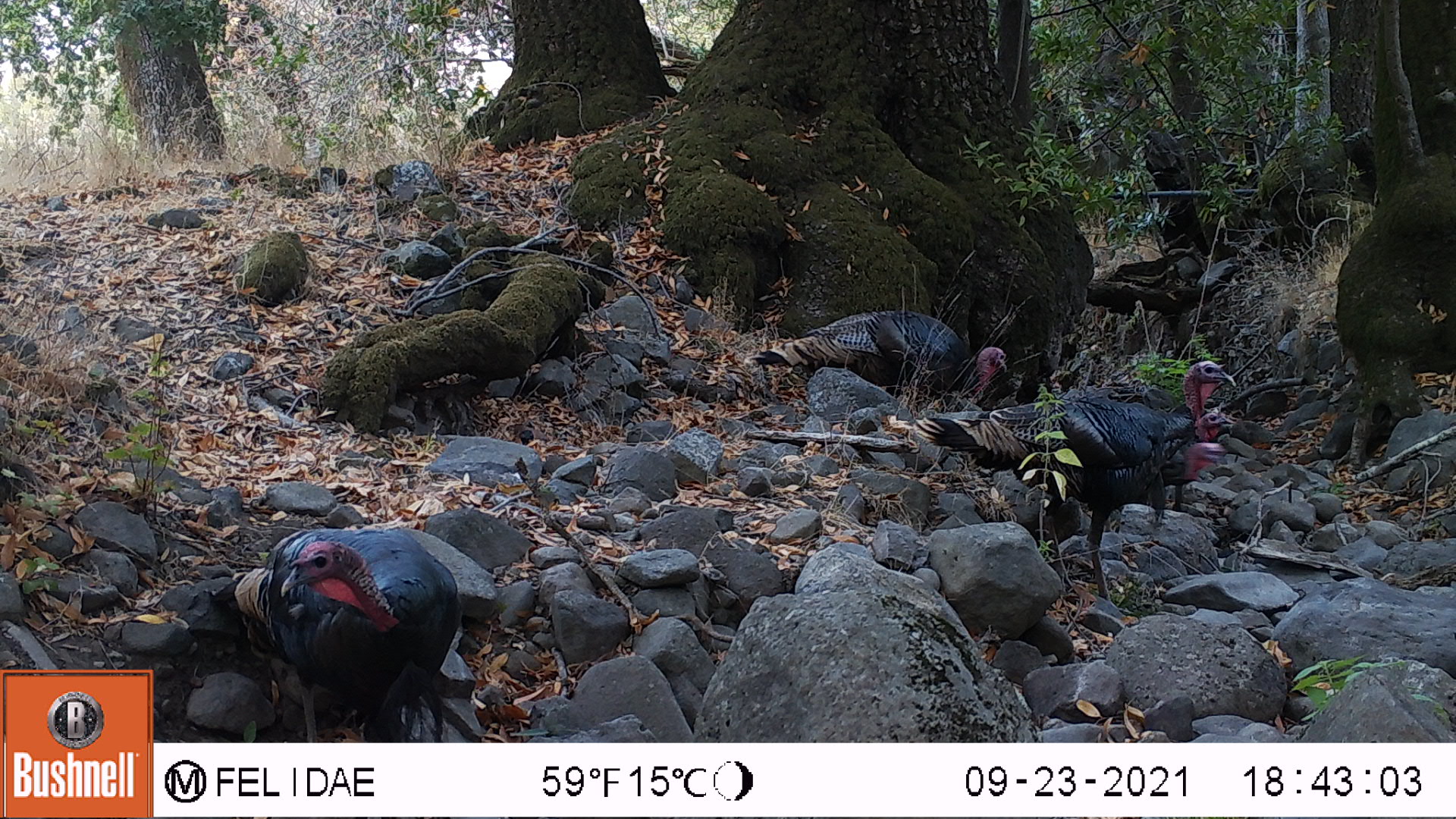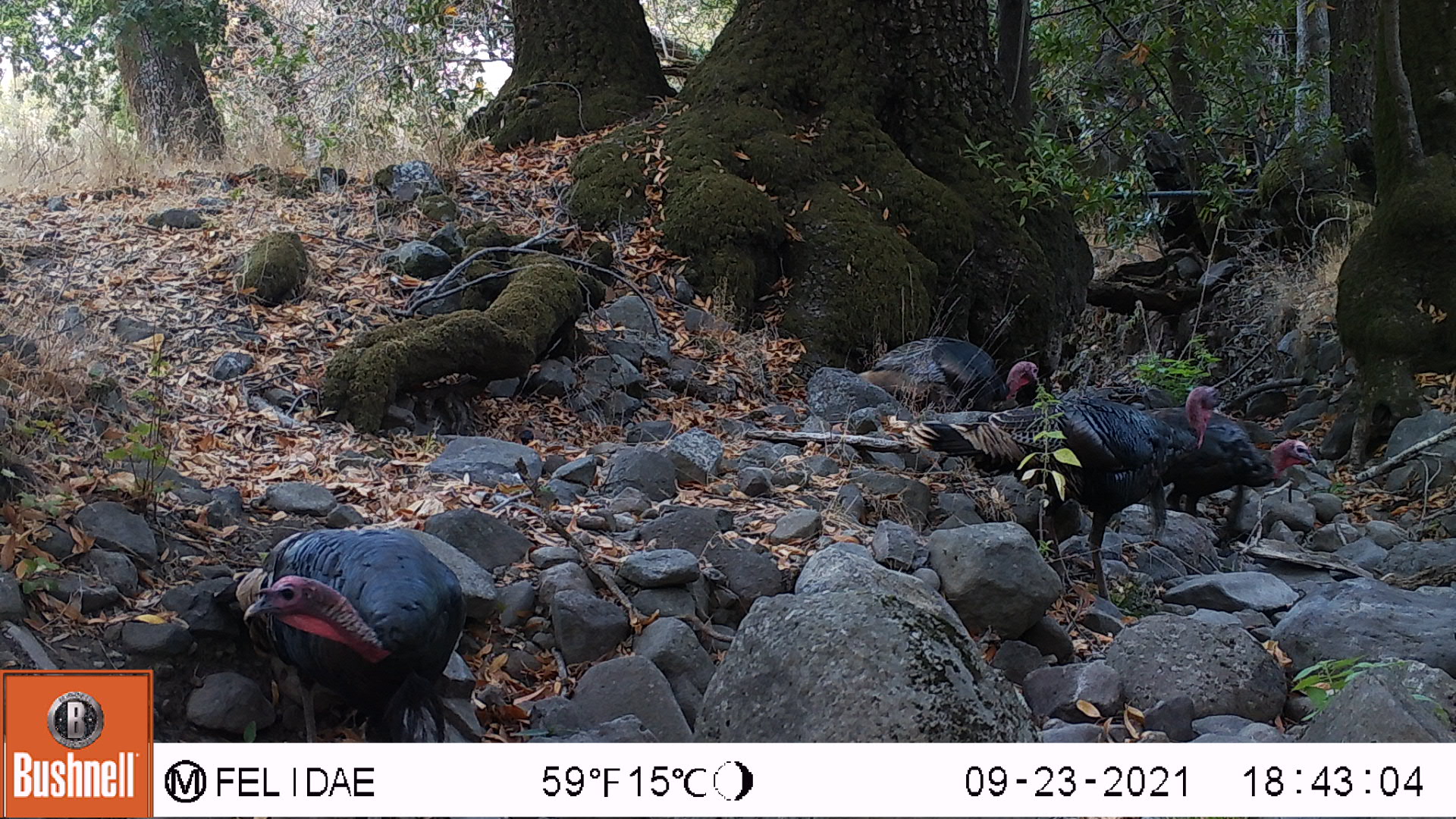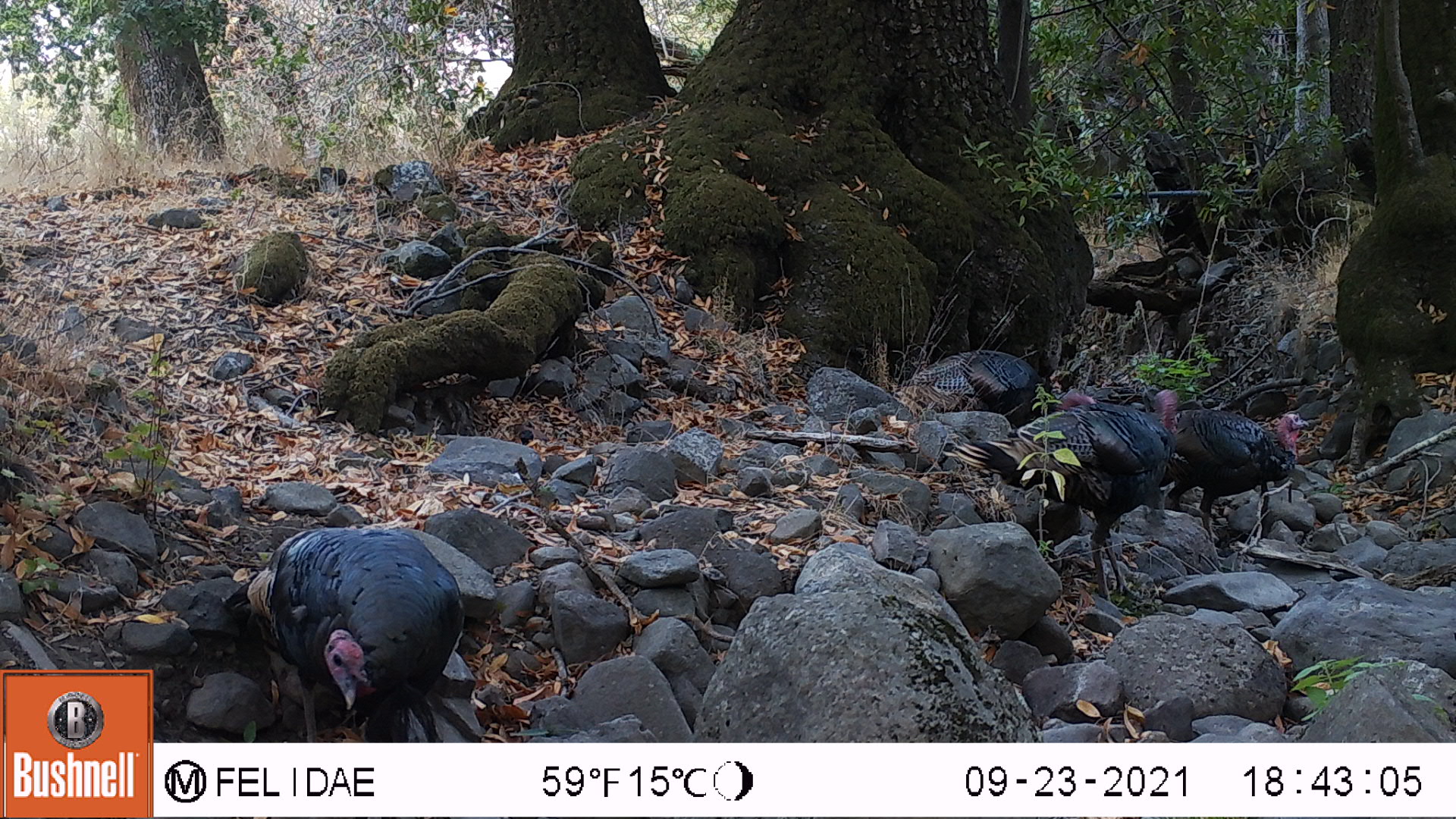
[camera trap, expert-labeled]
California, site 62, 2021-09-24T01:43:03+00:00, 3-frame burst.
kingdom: Animalia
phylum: Chordata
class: Aves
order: Galliformes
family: Phasianidae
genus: Meleagris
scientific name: Meleagris gallopavo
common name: turkey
Turkey (Meleagris gallopavo).